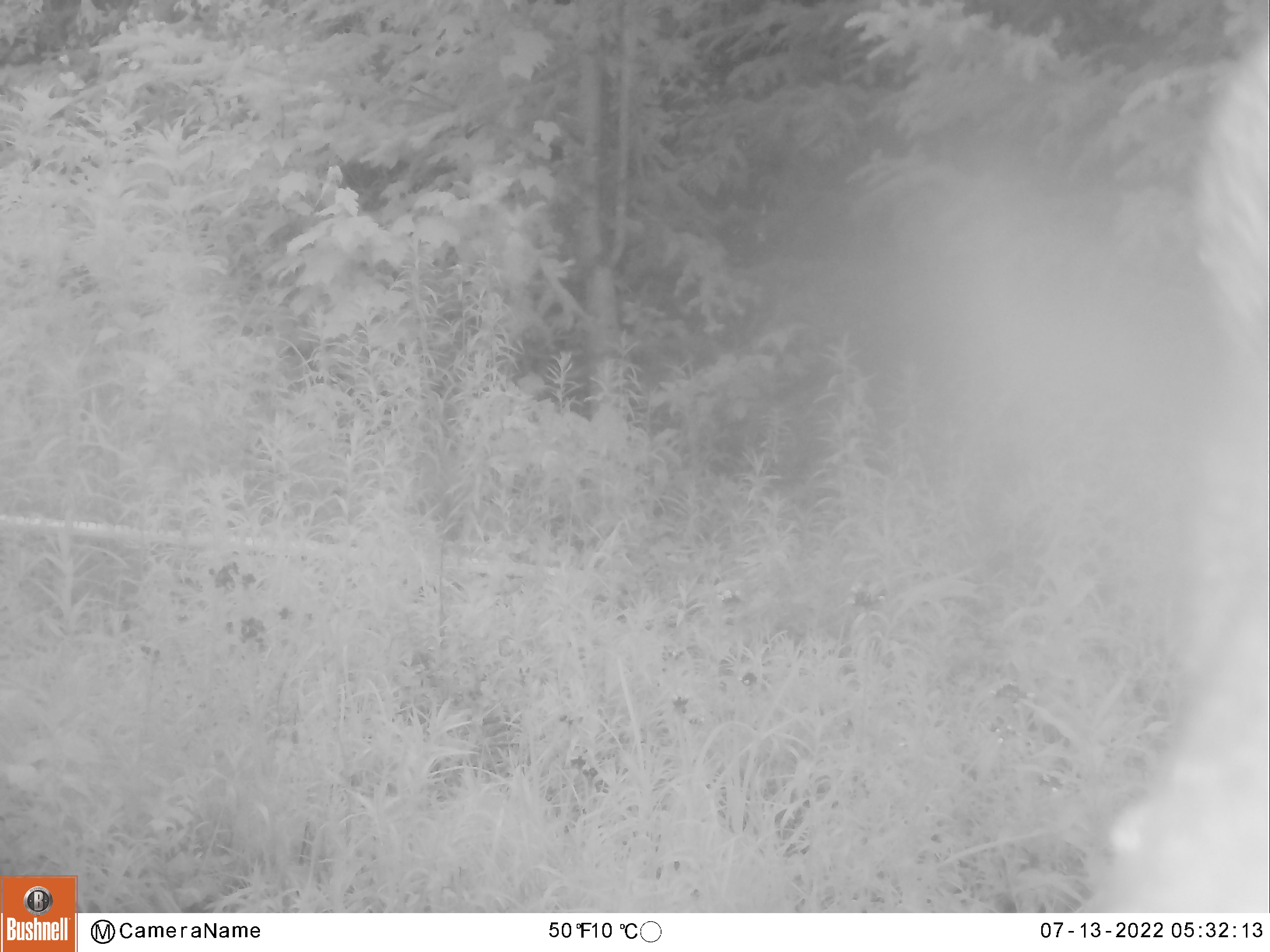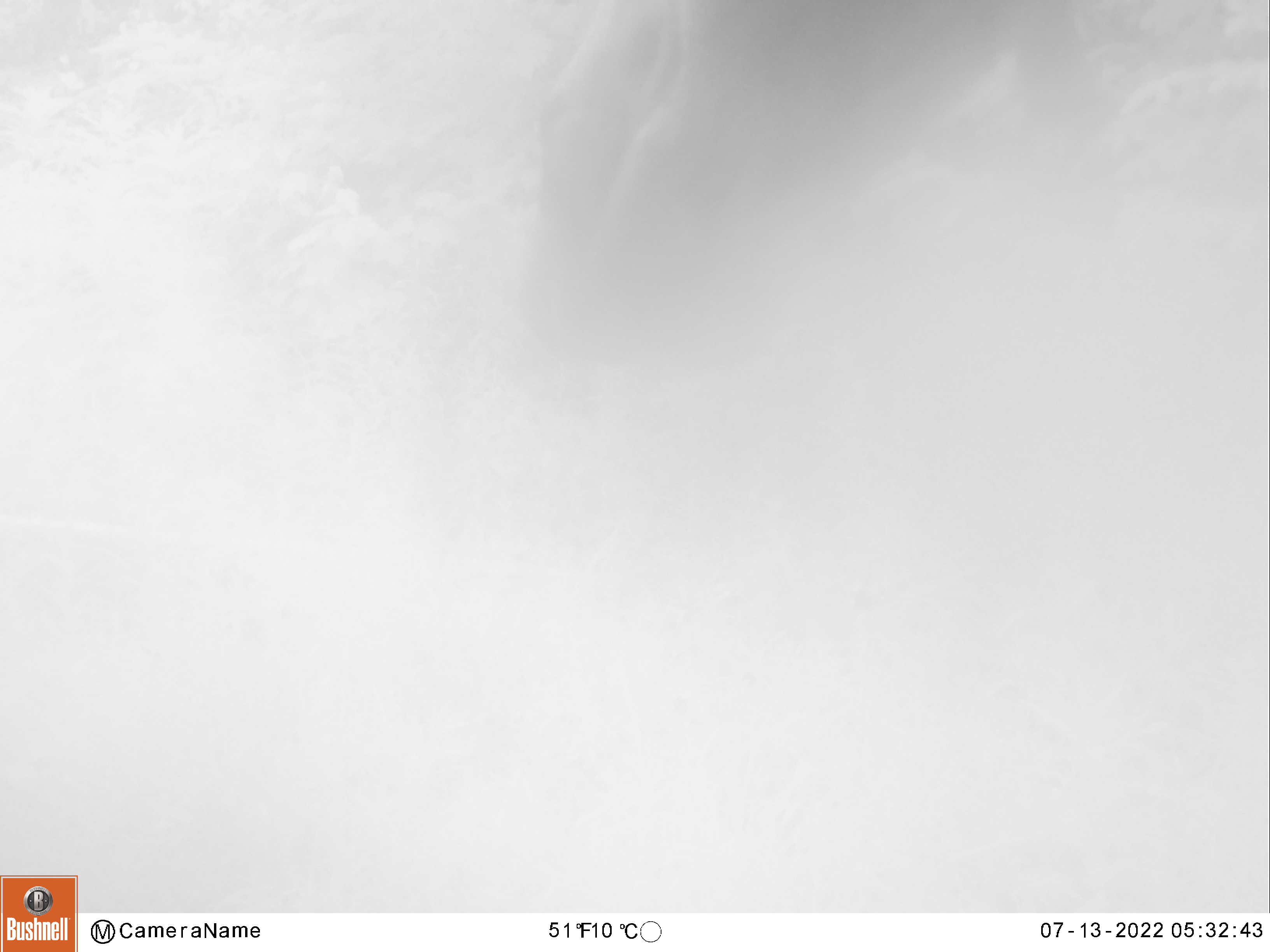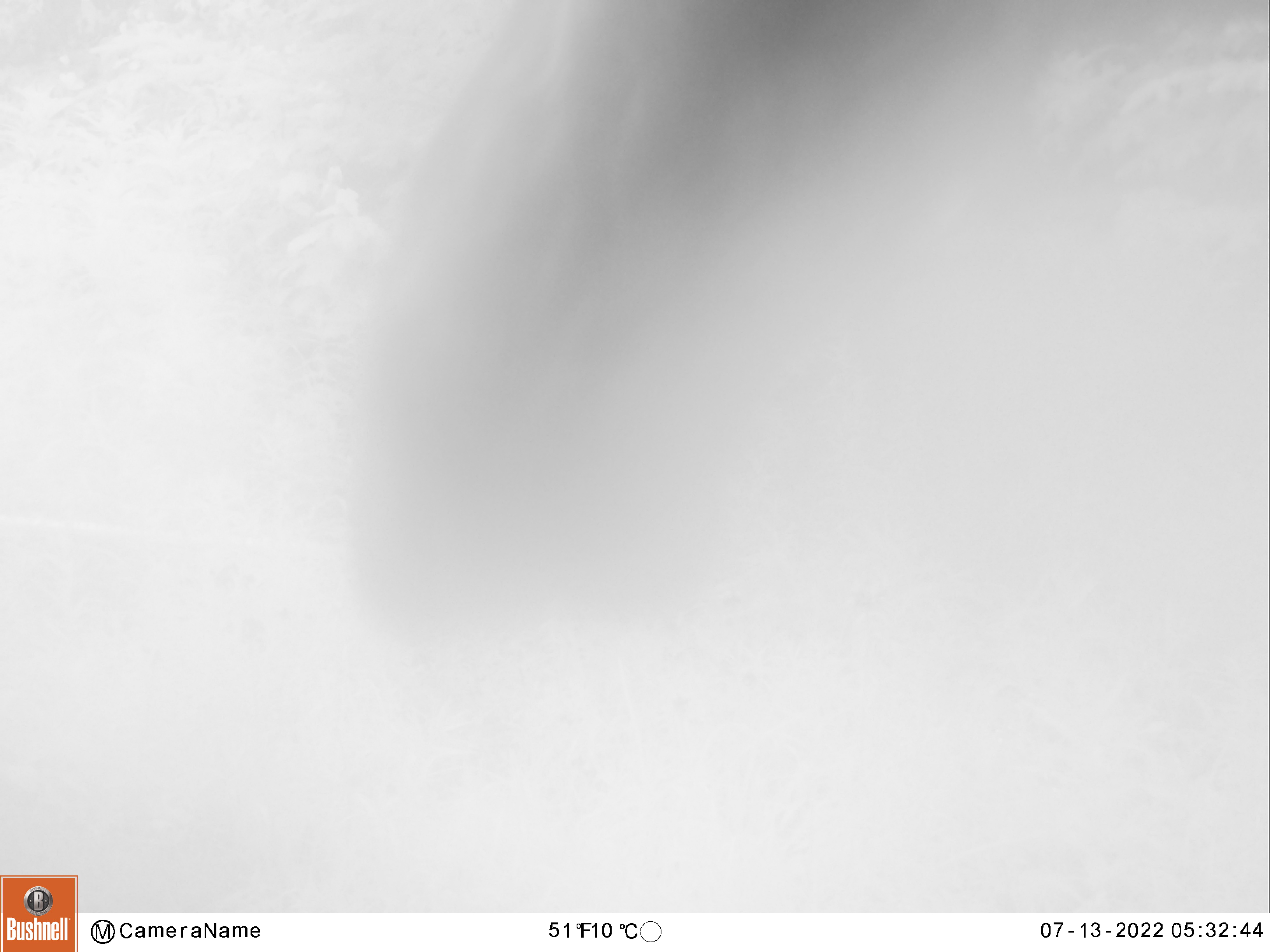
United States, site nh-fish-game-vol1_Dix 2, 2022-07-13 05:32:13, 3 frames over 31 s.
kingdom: Animalia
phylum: Chordata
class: Mammalia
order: Artiodactyla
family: Cervidae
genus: Alces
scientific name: Alces alces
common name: moose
Moose (Alces alces).